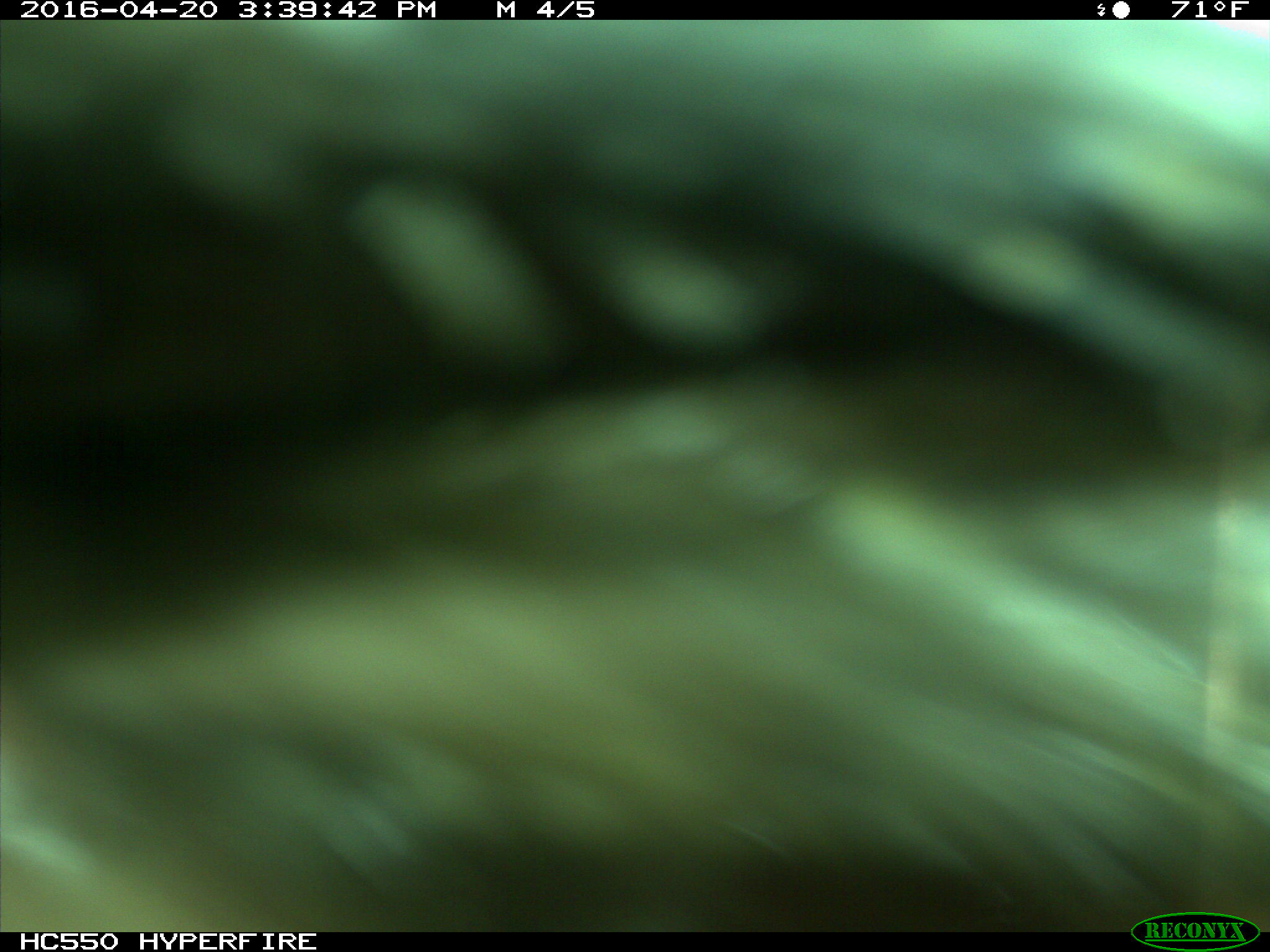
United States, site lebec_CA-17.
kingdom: Animalia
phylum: Chordata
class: Mammalia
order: Artiodactyla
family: Bovidae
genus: Bos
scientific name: Bos taurus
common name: domestic cow